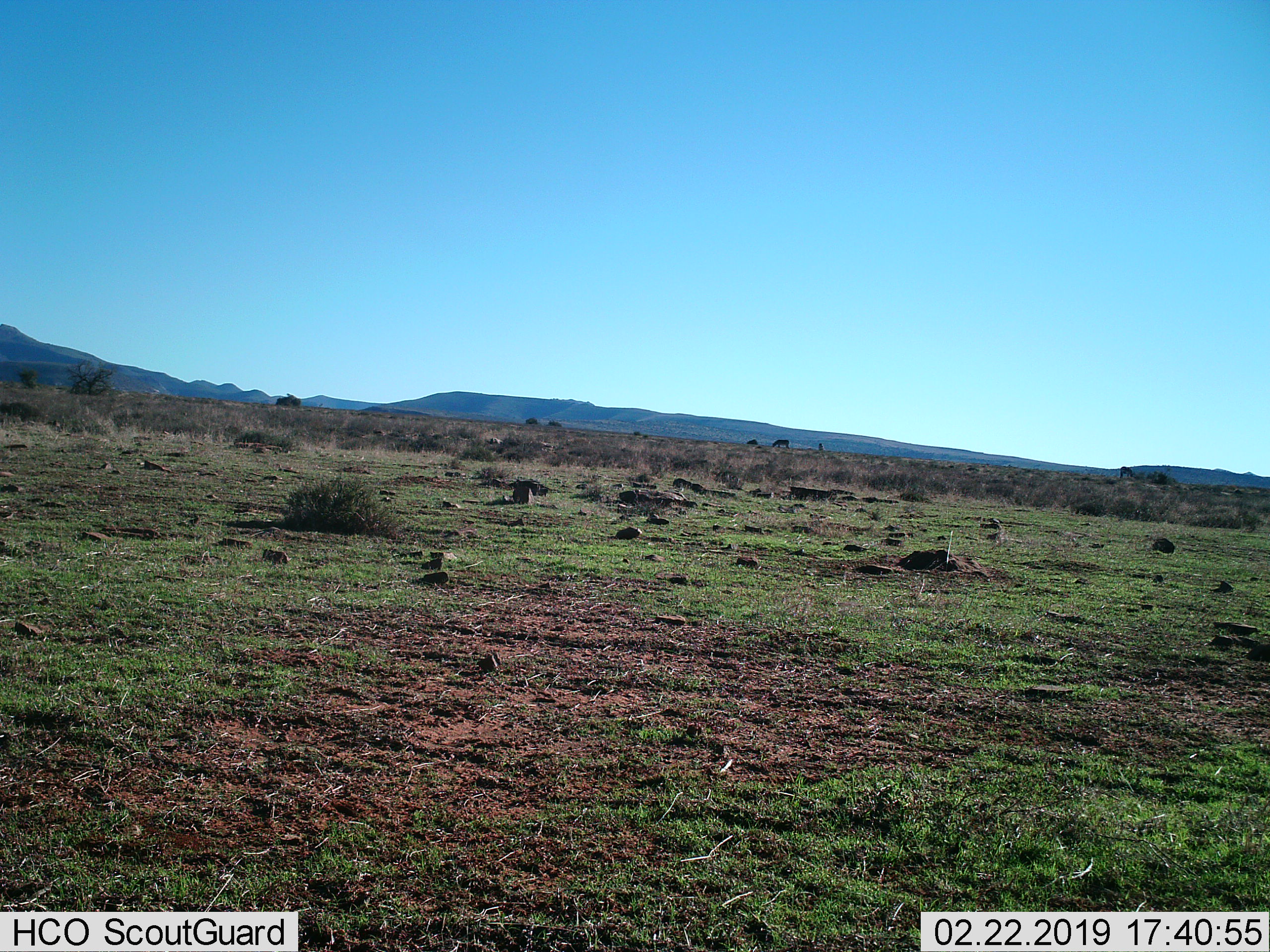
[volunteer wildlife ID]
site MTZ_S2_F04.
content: unidentified animal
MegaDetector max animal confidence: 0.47